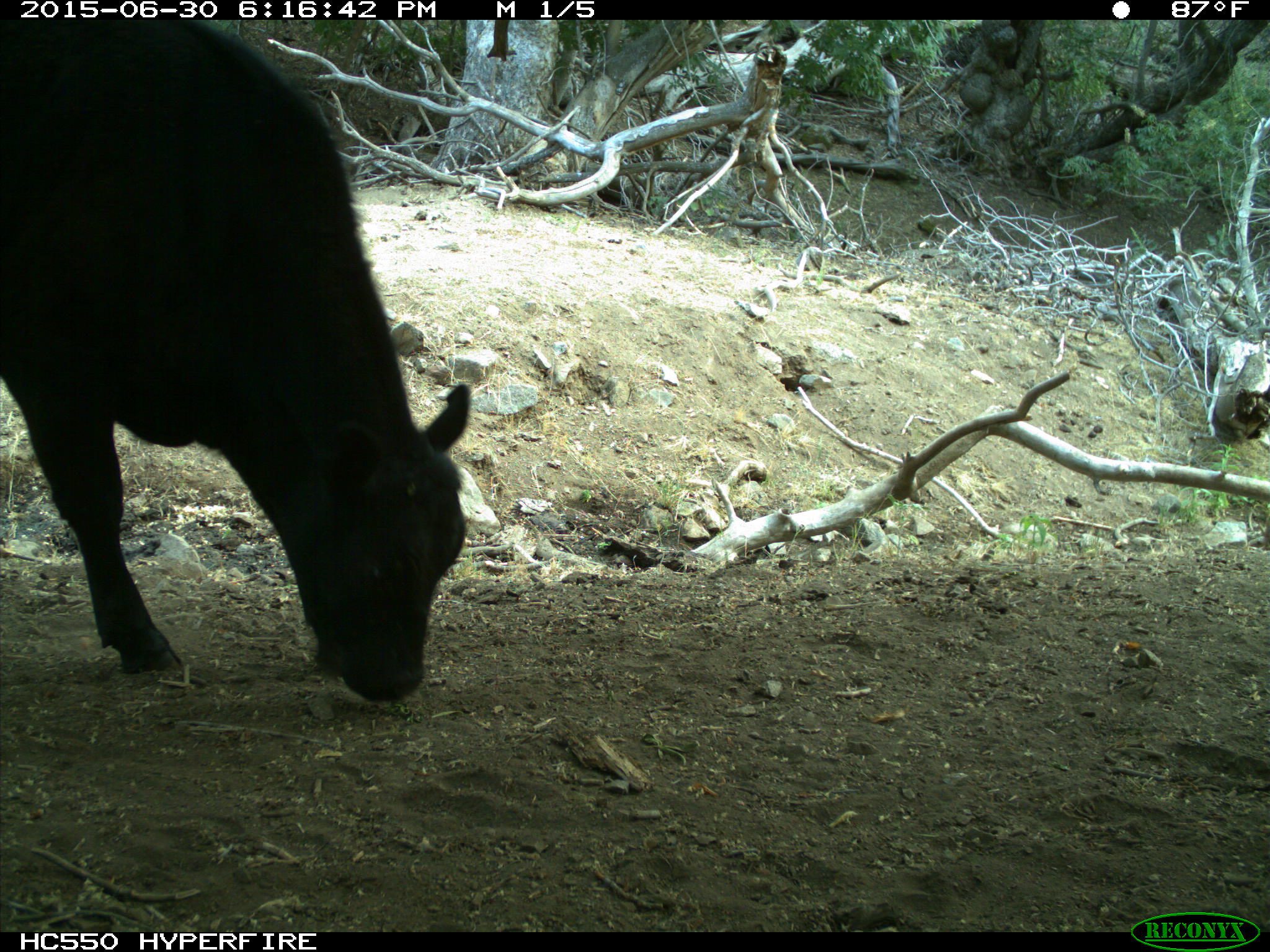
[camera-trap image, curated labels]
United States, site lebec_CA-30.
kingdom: Animalia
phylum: Chordata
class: Mammalia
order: Artiodactyla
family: Bovidae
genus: Bos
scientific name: Bos taurus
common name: domestic cow